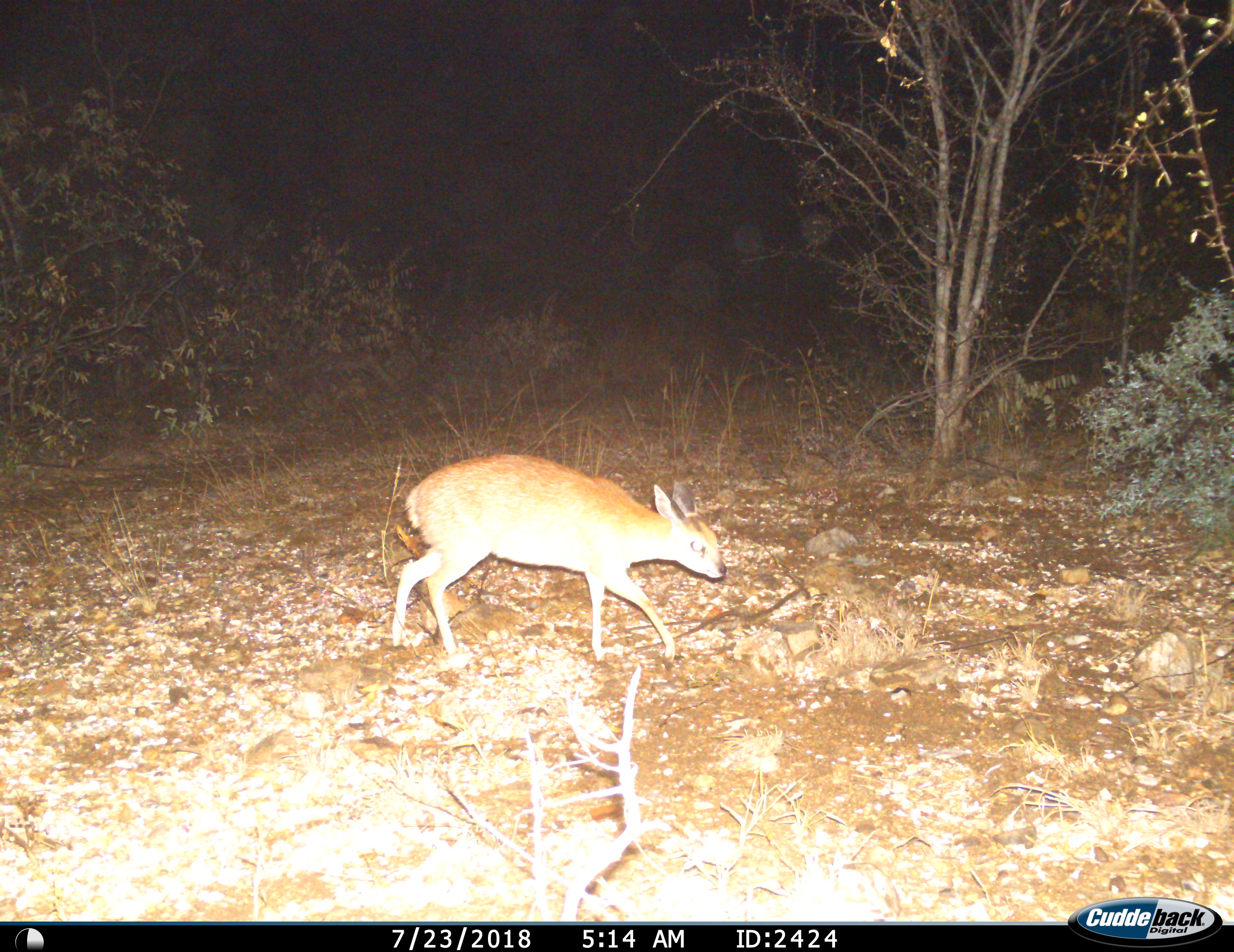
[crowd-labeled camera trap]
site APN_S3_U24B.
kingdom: Animalia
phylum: Chordata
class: Mammalia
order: Artiodactyla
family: Bovidae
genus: Nesotragus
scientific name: Nesotragus moschatus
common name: suni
Suni (Nesotragus moschatus), count 1. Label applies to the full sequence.